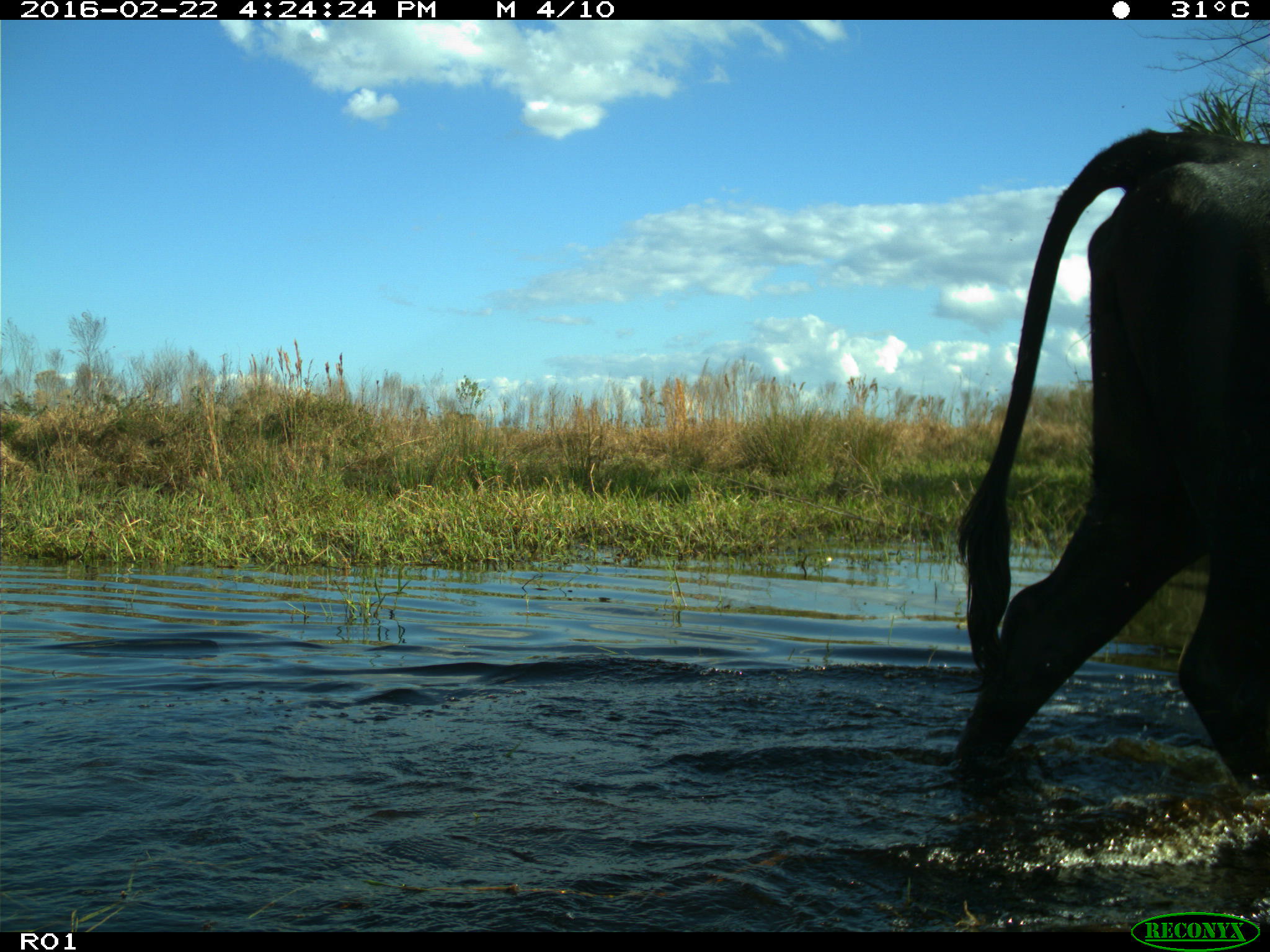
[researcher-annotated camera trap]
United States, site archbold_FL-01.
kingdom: Animalia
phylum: Chordata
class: Mammalia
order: Artiodactyla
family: Bovidae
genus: Bos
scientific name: Bos taurus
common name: domestic cow